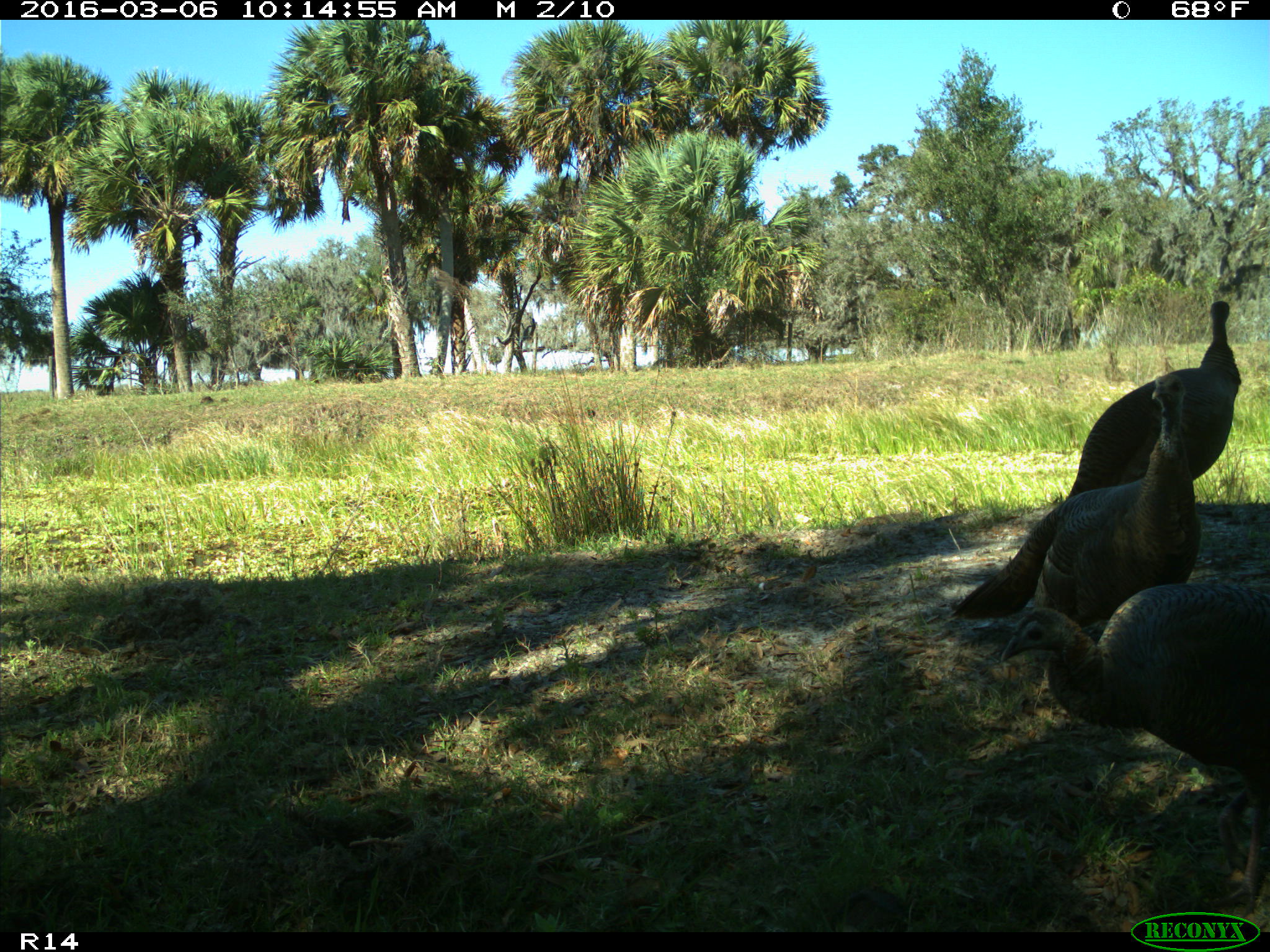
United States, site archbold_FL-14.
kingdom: Animalia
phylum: Chordata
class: Aves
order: Galliformes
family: Phasianidae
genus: Meleagris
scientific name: Meleagris gallopavo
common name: wild turkey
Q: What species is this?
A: Meleagris gallopavo (wild turkey).